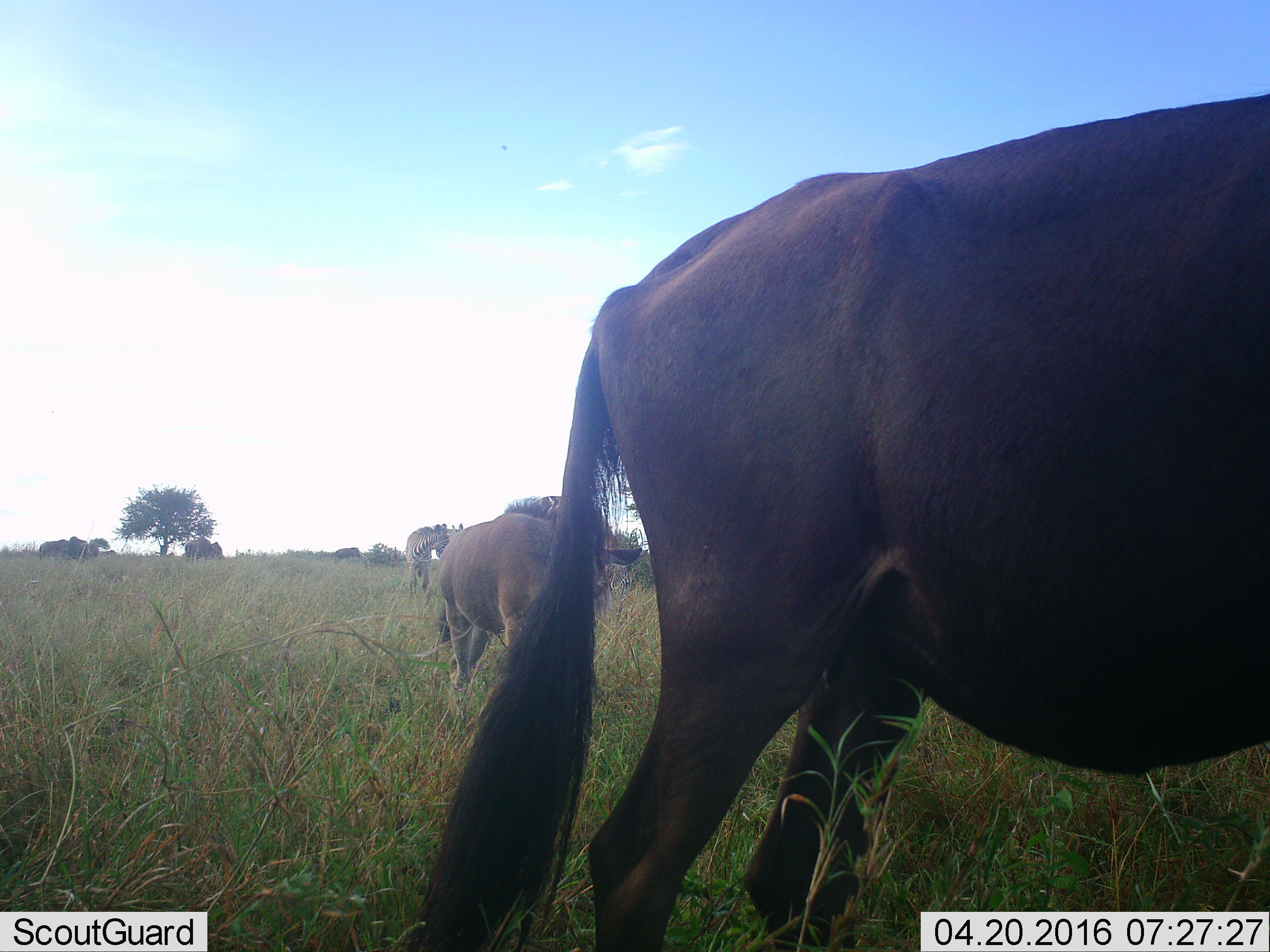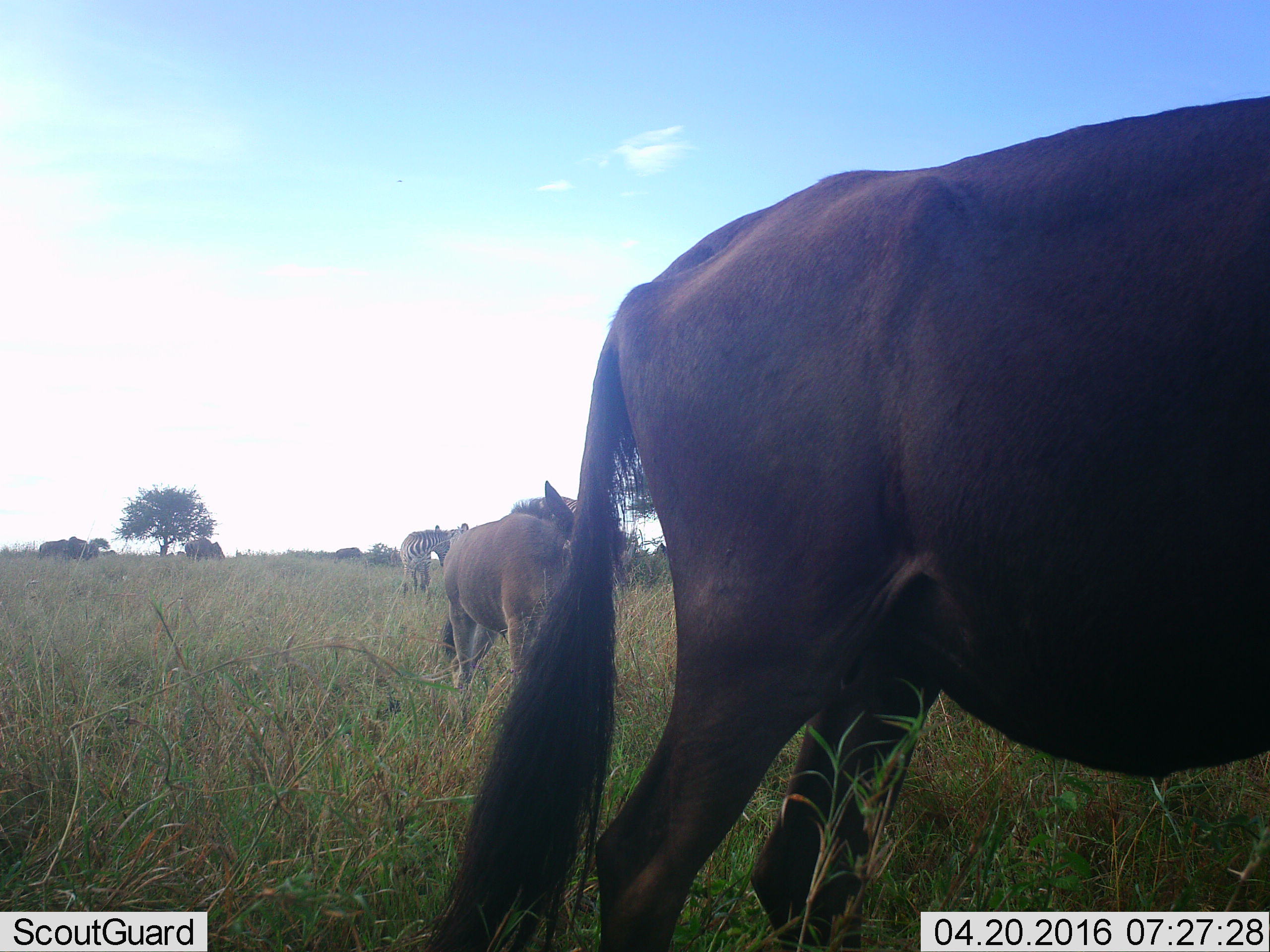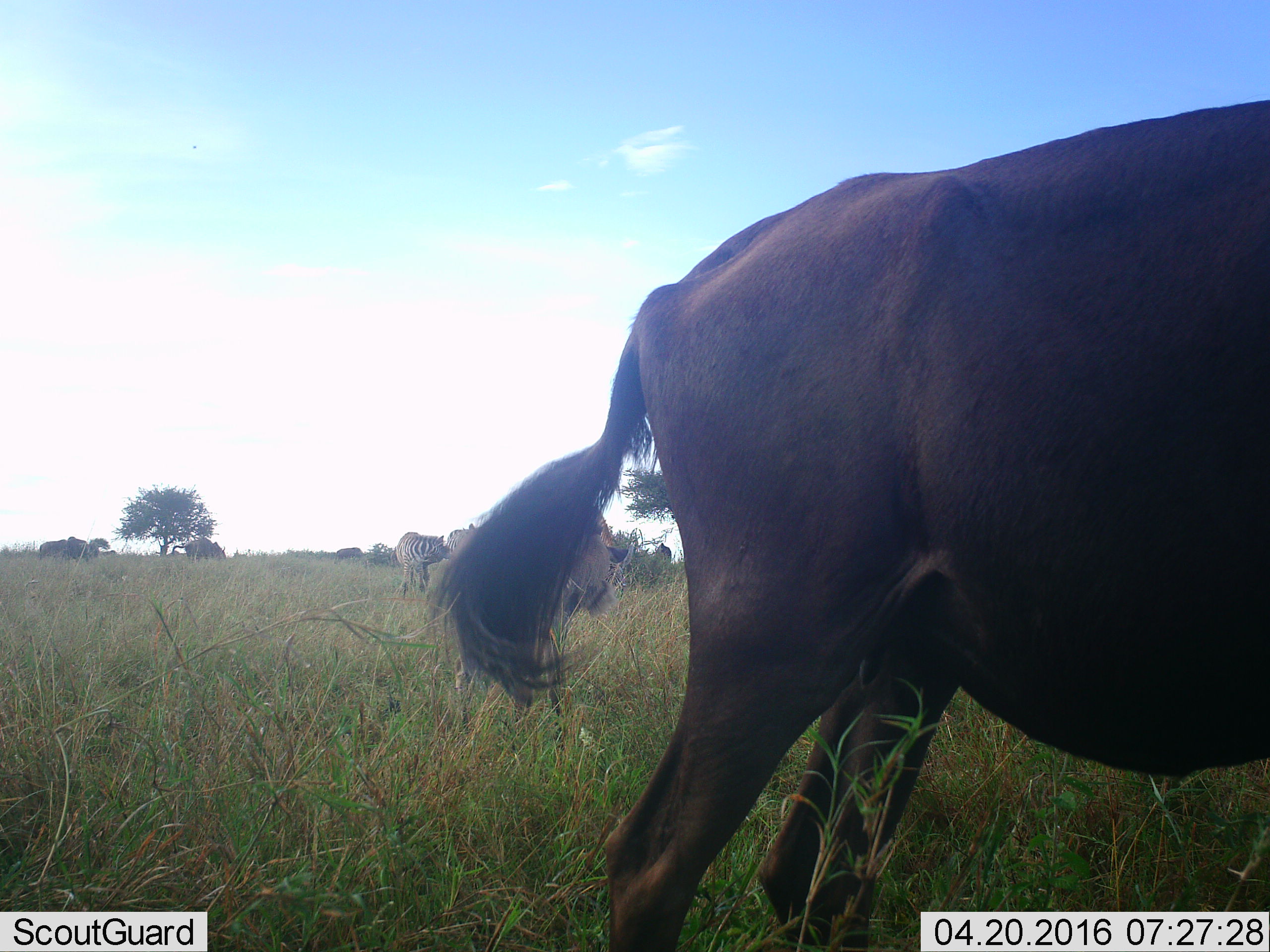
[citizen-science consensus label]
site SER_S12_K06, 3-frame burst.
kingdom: Animalia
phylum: Chordata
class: Mammalia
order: Artiodactyla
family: Bovidae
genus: Connochaetes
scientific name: Connochaetes taurinus taurinus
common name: blue wildebeest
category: wildebeestblue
Wildebeestblue (blue wildebeest) (Connochaetes taurinus taurinus), count 4. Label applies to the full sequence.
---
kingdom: Animalia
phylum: Chordata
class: Mammalia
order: Perissodactyla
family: Equidae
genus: Equus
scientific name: Equus quagga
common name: plains zebra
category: zebraplains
Zebraplains (plains zebra) (Equus quagga), count 2. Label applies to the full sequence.